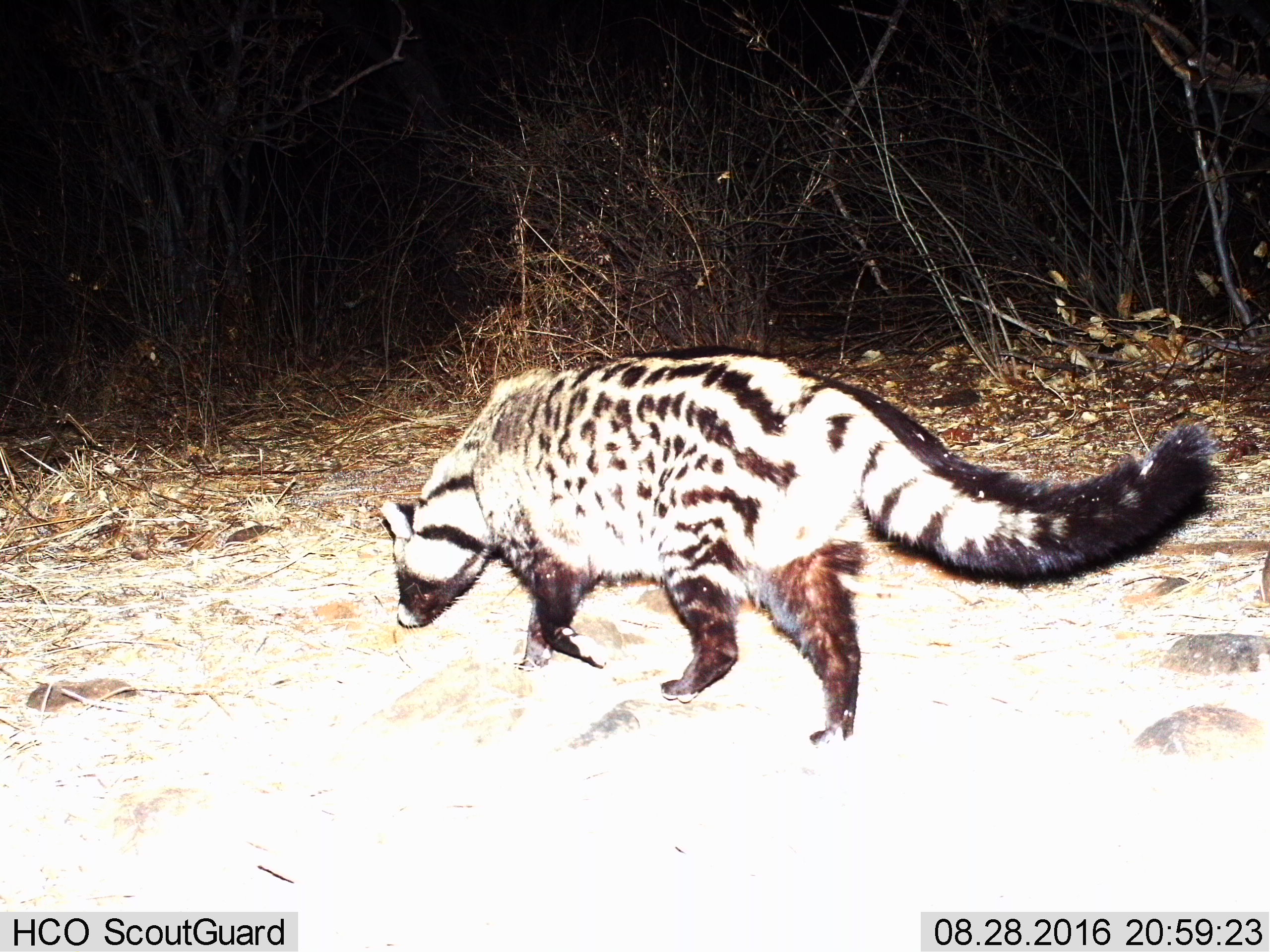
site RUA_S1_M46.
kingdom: Animalia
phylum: Chordata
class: Mammalia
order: Carnivora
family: Viverridae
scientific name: Viverridae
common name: civet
Civet (Viverridae), count 1. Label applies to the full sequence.